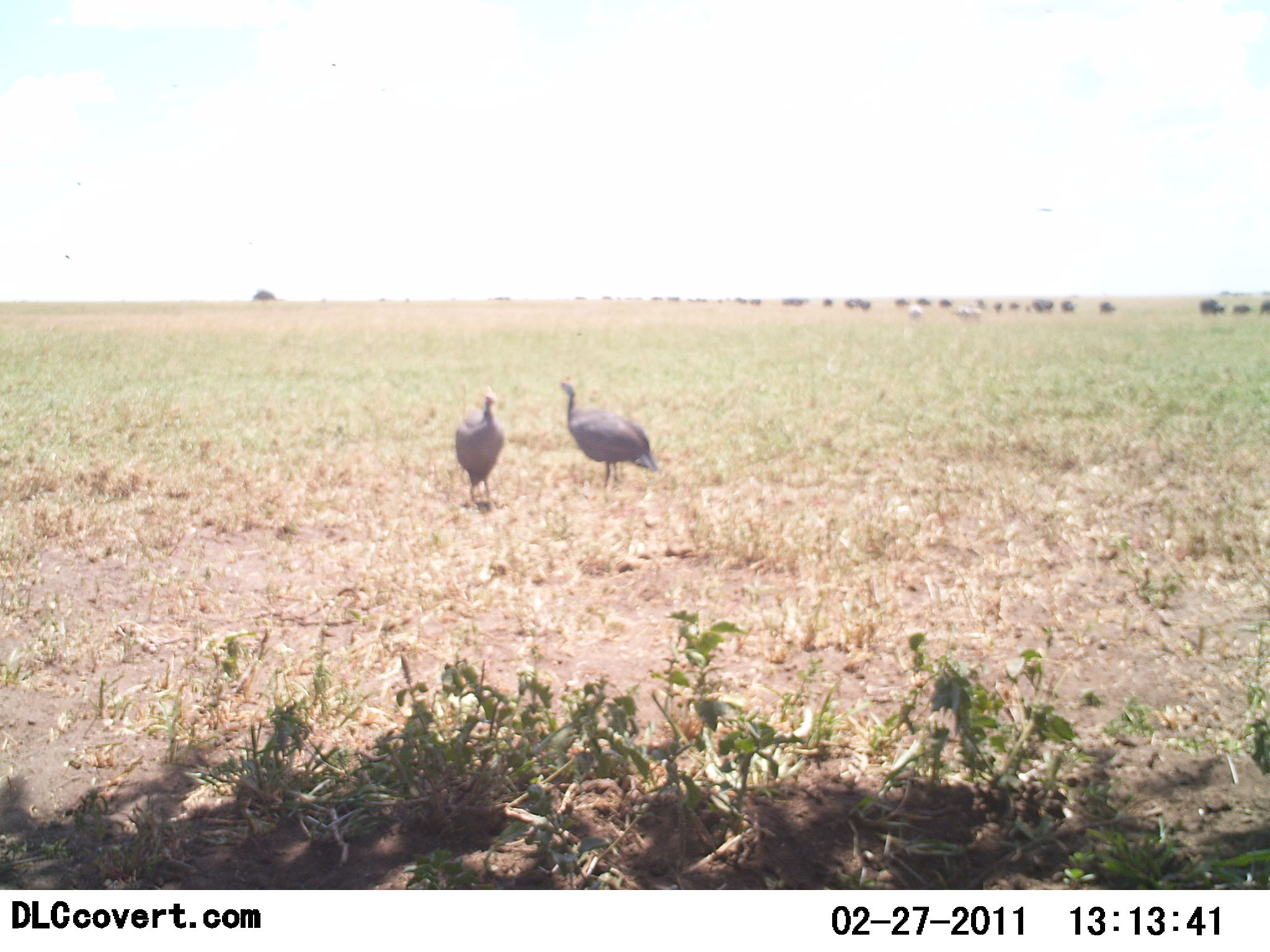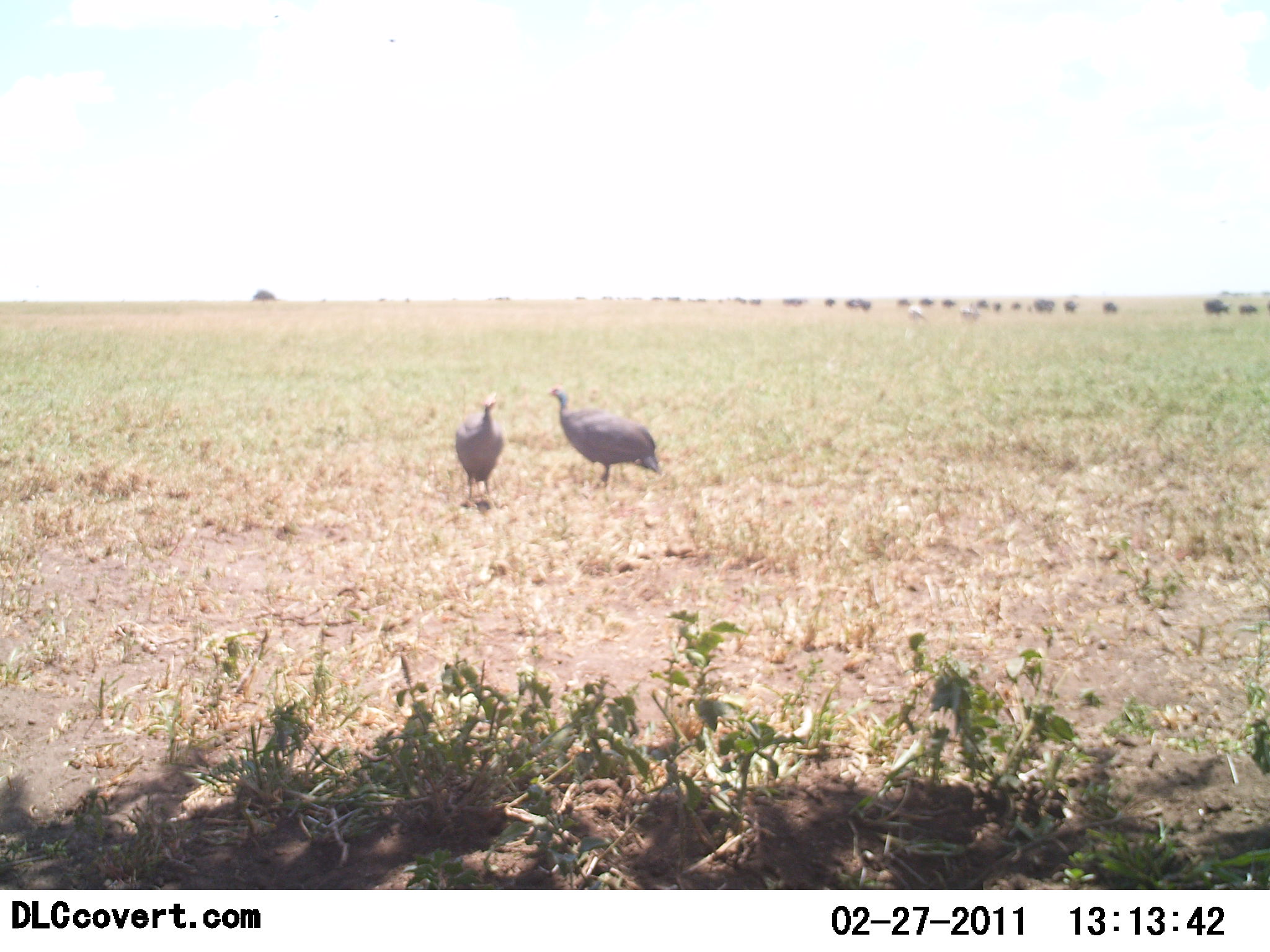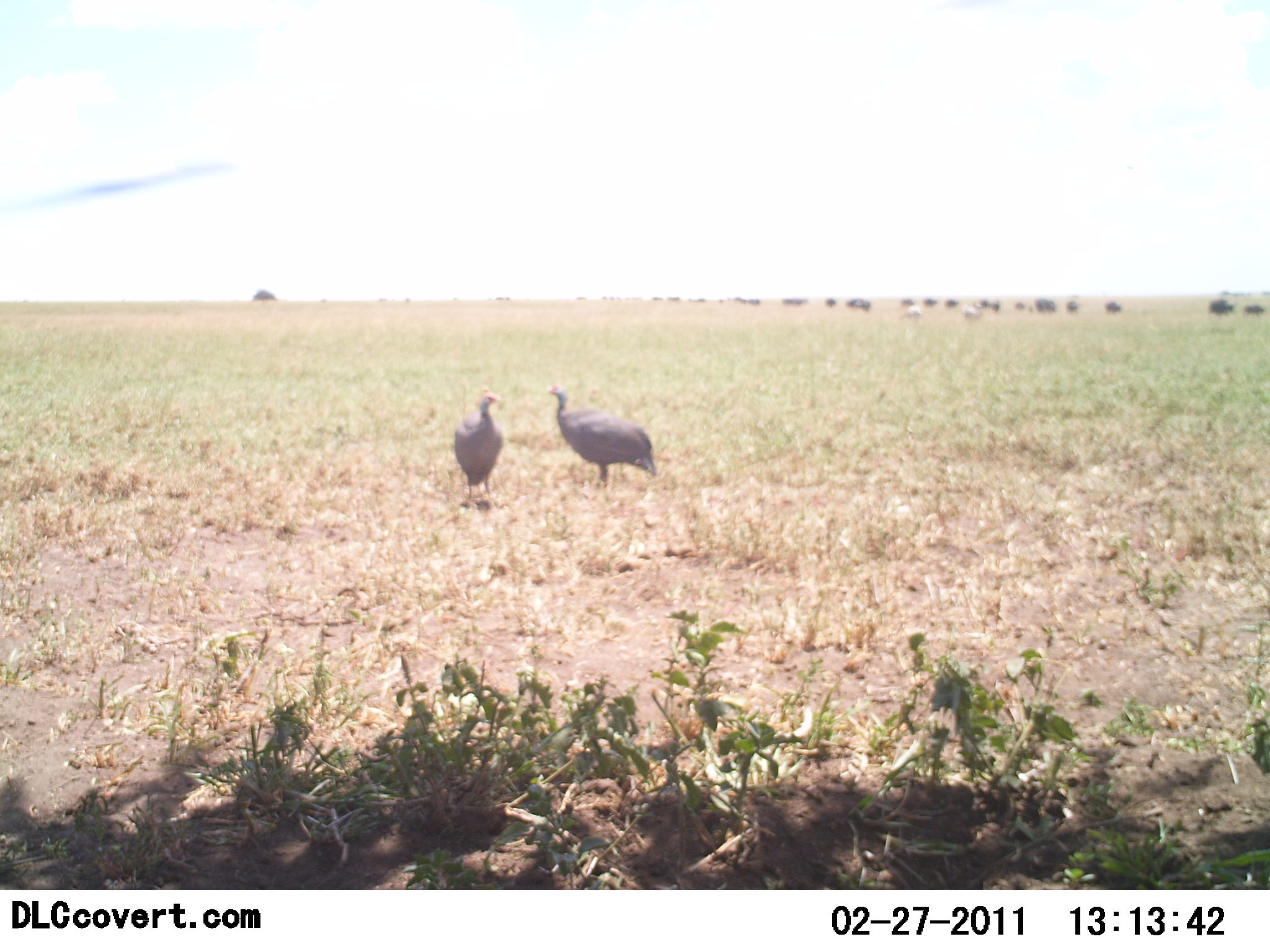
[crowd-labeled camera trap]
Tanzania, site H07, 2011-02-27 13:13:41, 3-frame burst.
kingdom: Animalia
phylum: Chordata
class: Aves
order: Galliformes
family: Numididae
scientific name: Numididae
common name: guinea fowl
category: guineafowl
Guineafowl (guinea fowl) (Numididae), count 2. Behavior (volunteer vote fractions): standing 100%, resting 0%, moving 4%, interacting 4%. Young present (vote fraction): 0%. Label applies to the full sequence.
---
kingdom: Animalia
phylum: Chordata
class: Mammalia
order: Artiodactyla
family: Bovidae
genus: Connochaetes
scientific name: Connochaetes taurinus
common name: blue wildebeest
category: wildebeest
Wildebeest (blue wildebeest) (Connochaetes taurinus), count 11-50. Behavior (volunteer vote fractions): standing 44%, resting 0%, moving 89%, interacting 0%. Young present (vote fraction): 0%. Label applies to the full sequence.